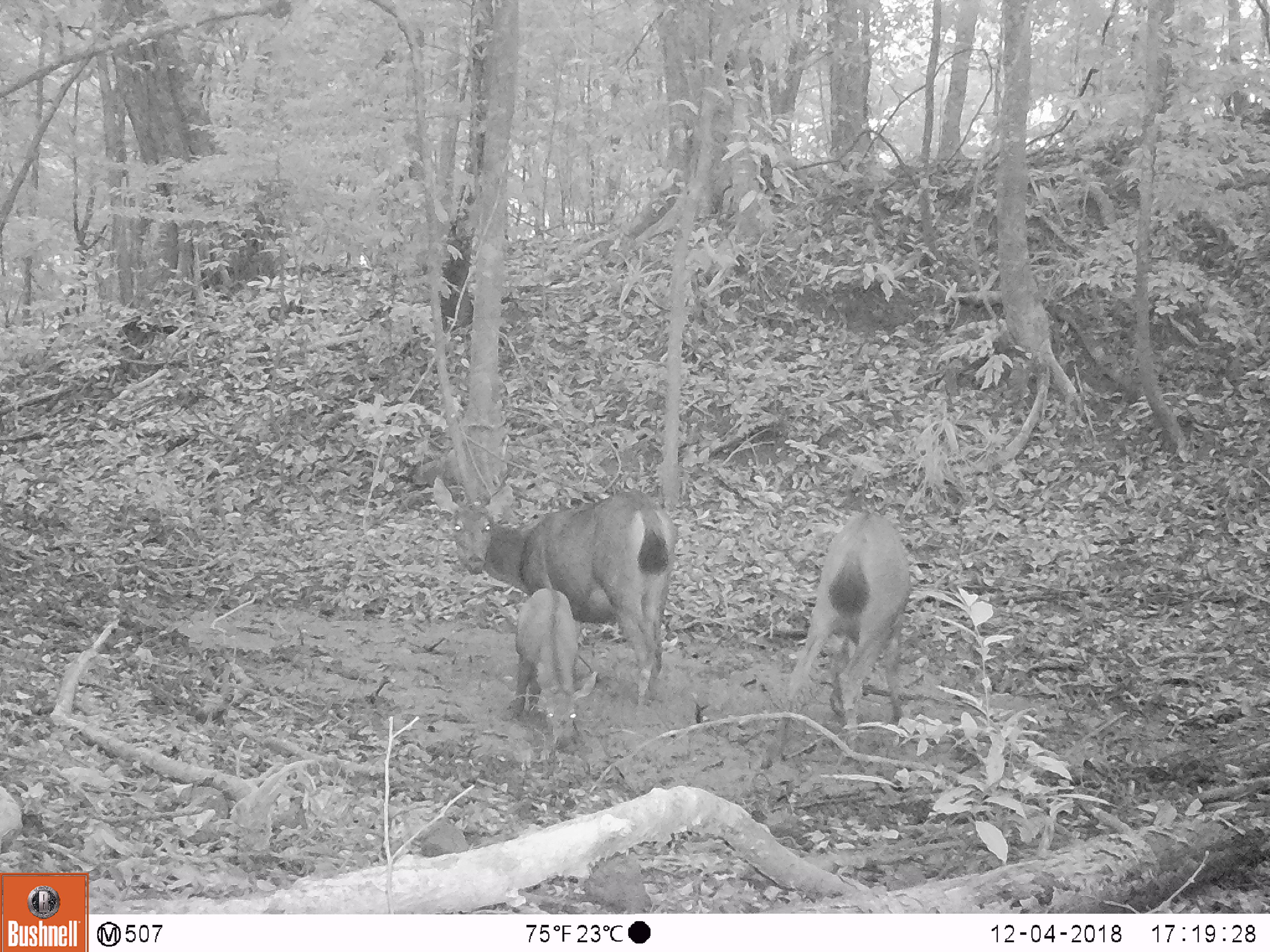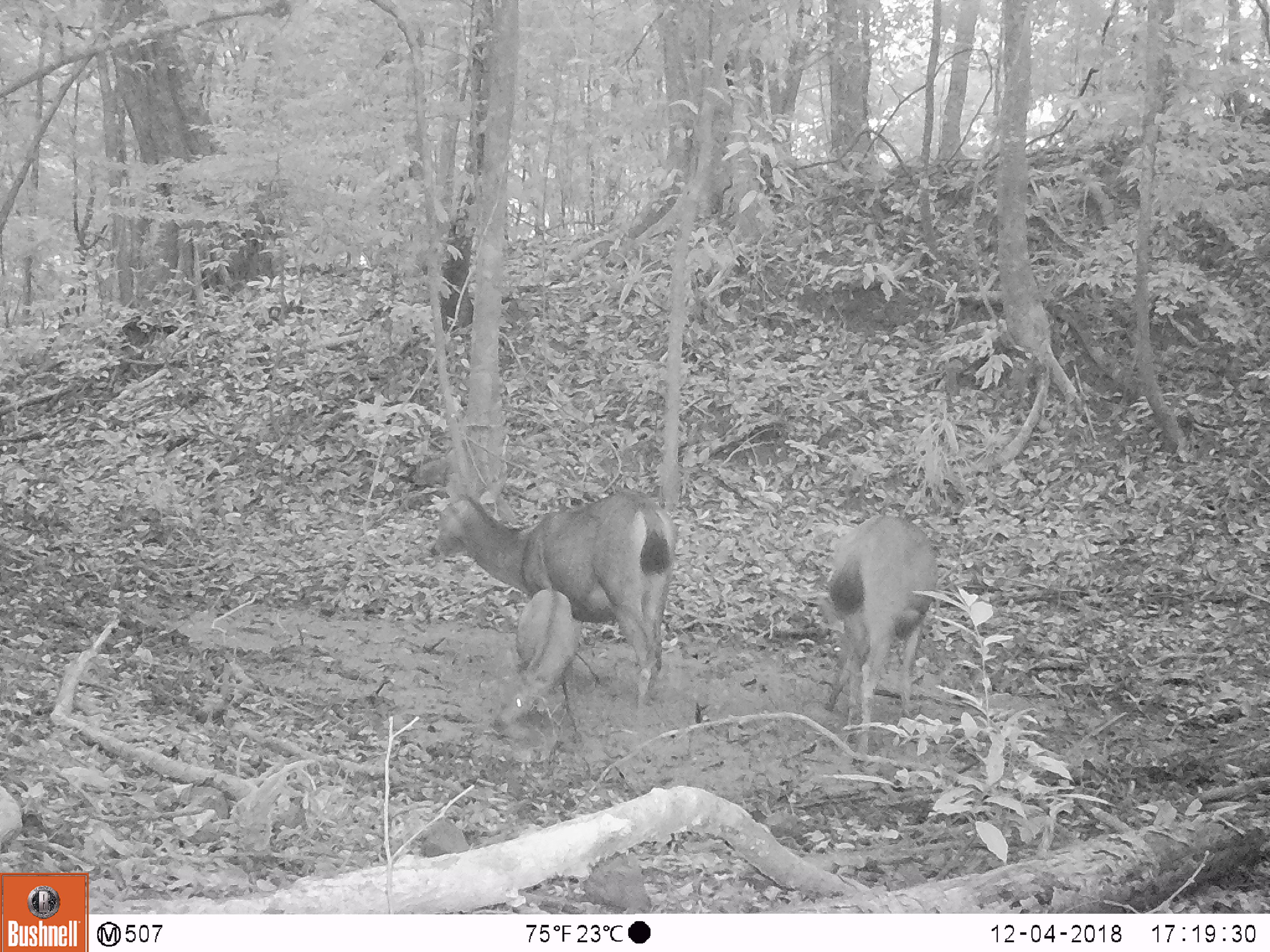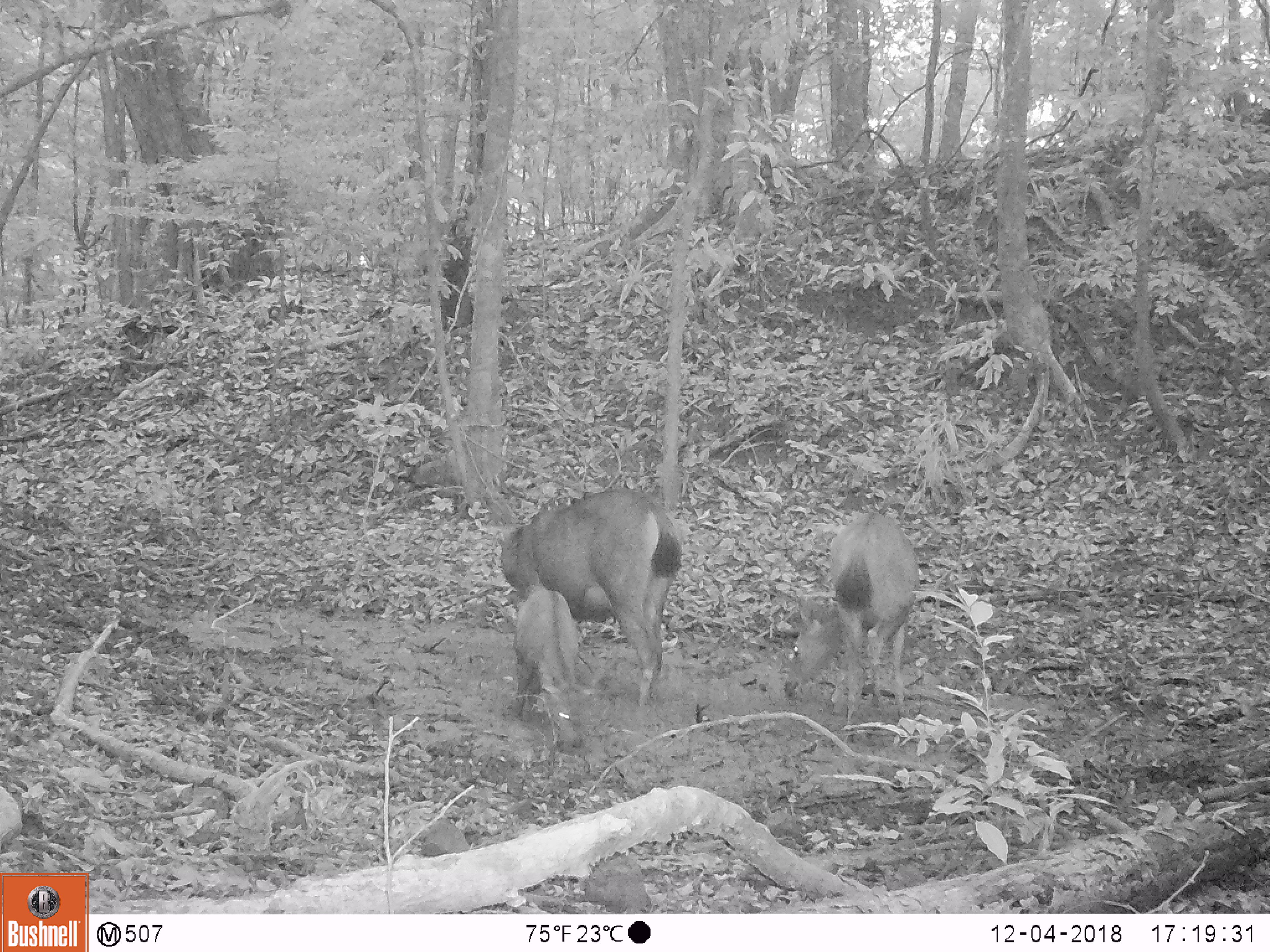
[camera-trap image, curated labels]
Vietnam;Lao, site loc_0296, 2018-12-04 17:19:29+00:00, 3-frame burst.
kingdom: Animalia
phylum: Chordata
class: Mammalia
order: Artiodactyla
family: Cervidae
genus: Rusa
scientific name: Rusa unicolor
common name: sambar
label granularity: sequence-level